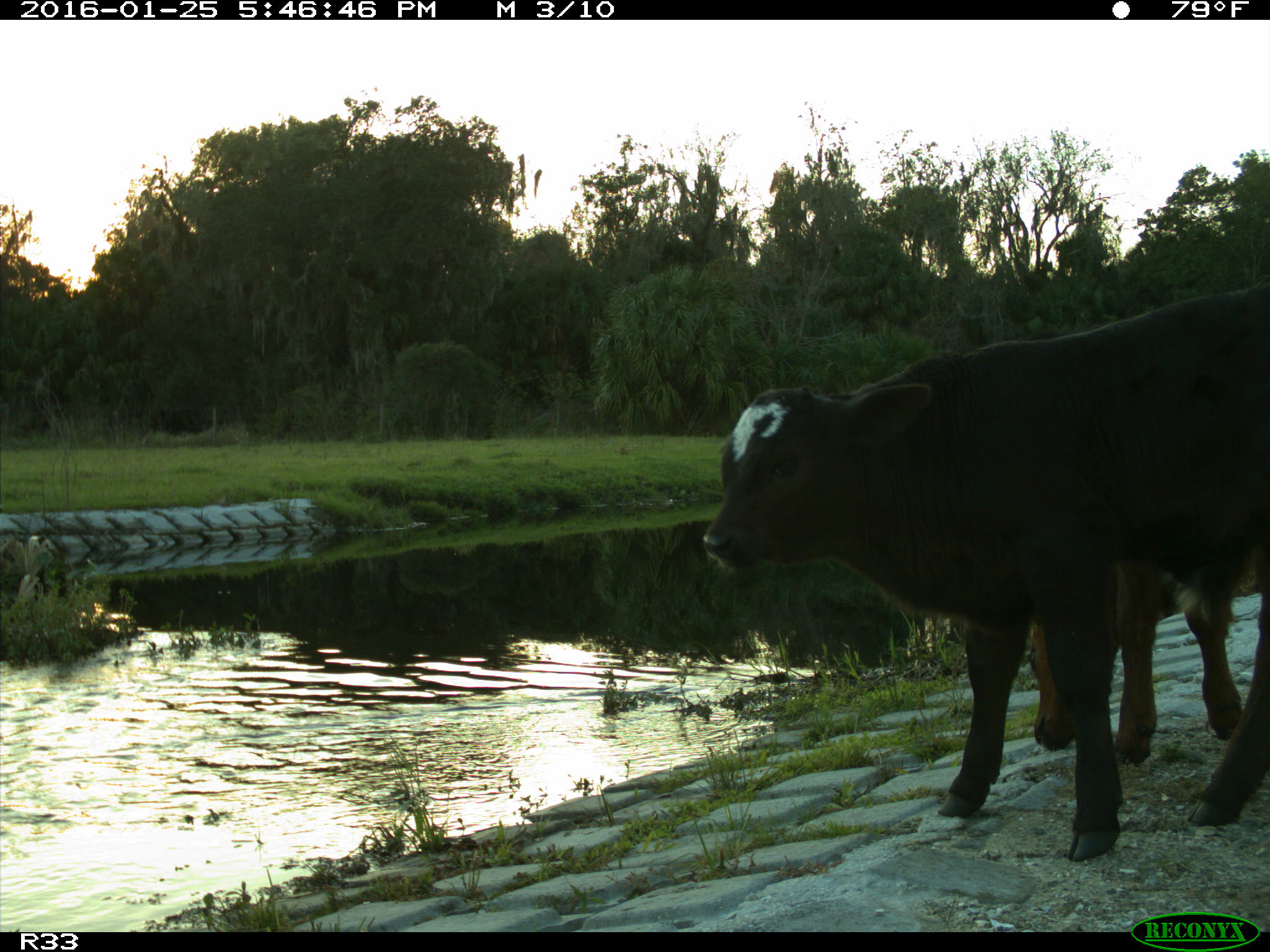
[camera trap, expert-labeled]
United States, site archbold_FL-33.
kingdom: Animalia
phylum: Chordata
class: Mammalia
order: Artiodactyla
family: Bovidae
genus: Bos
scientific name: Bos taurus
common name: domestic cow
Bos taurus (domestic cow).